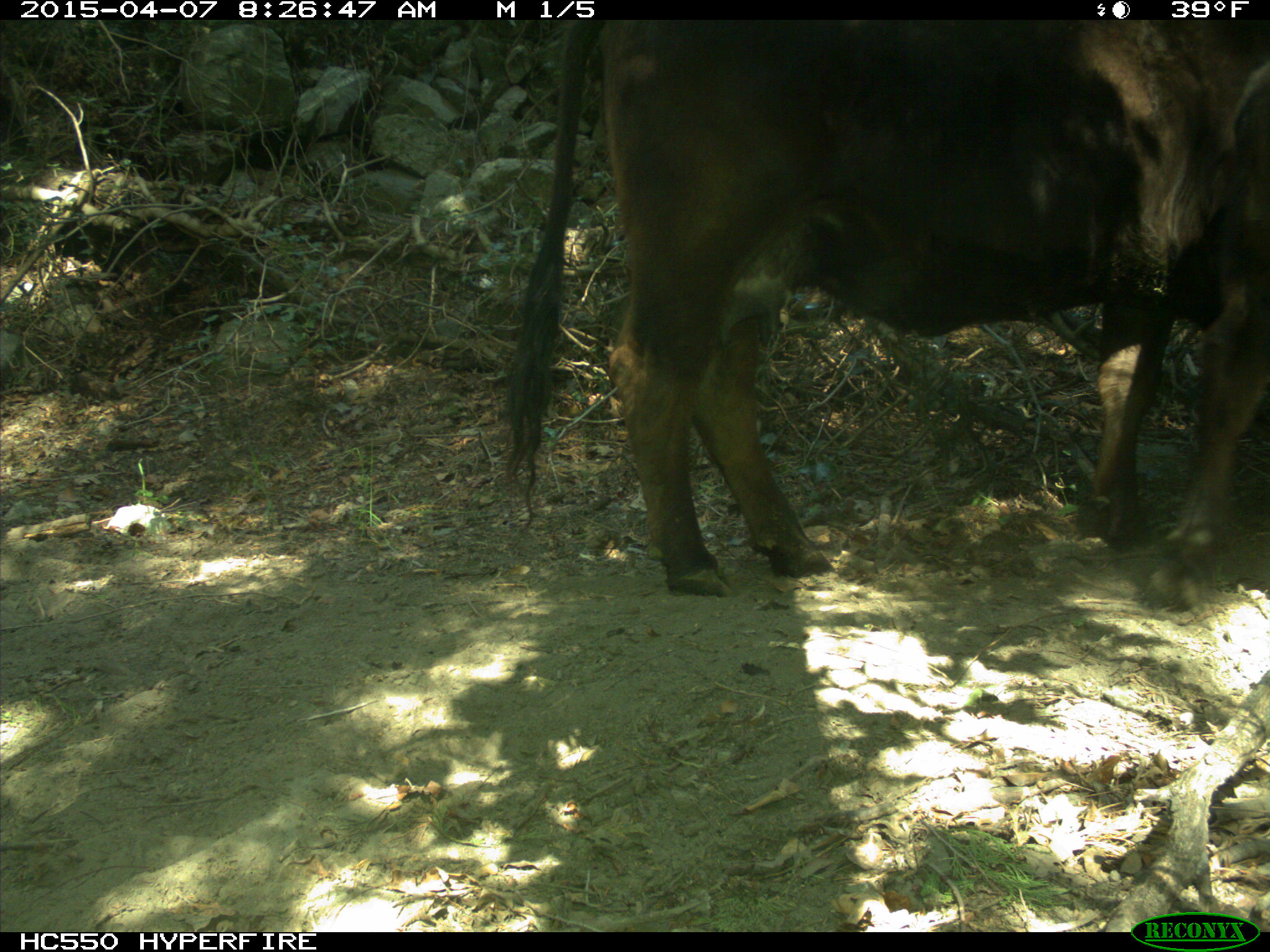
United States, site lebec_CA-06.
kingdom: Animalia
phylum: Chordata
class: Mammalia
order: Artiodactyla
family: Bovidae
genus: Bos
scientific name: Bos taurus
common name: domestic cow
Bos taurus (domestic cow).